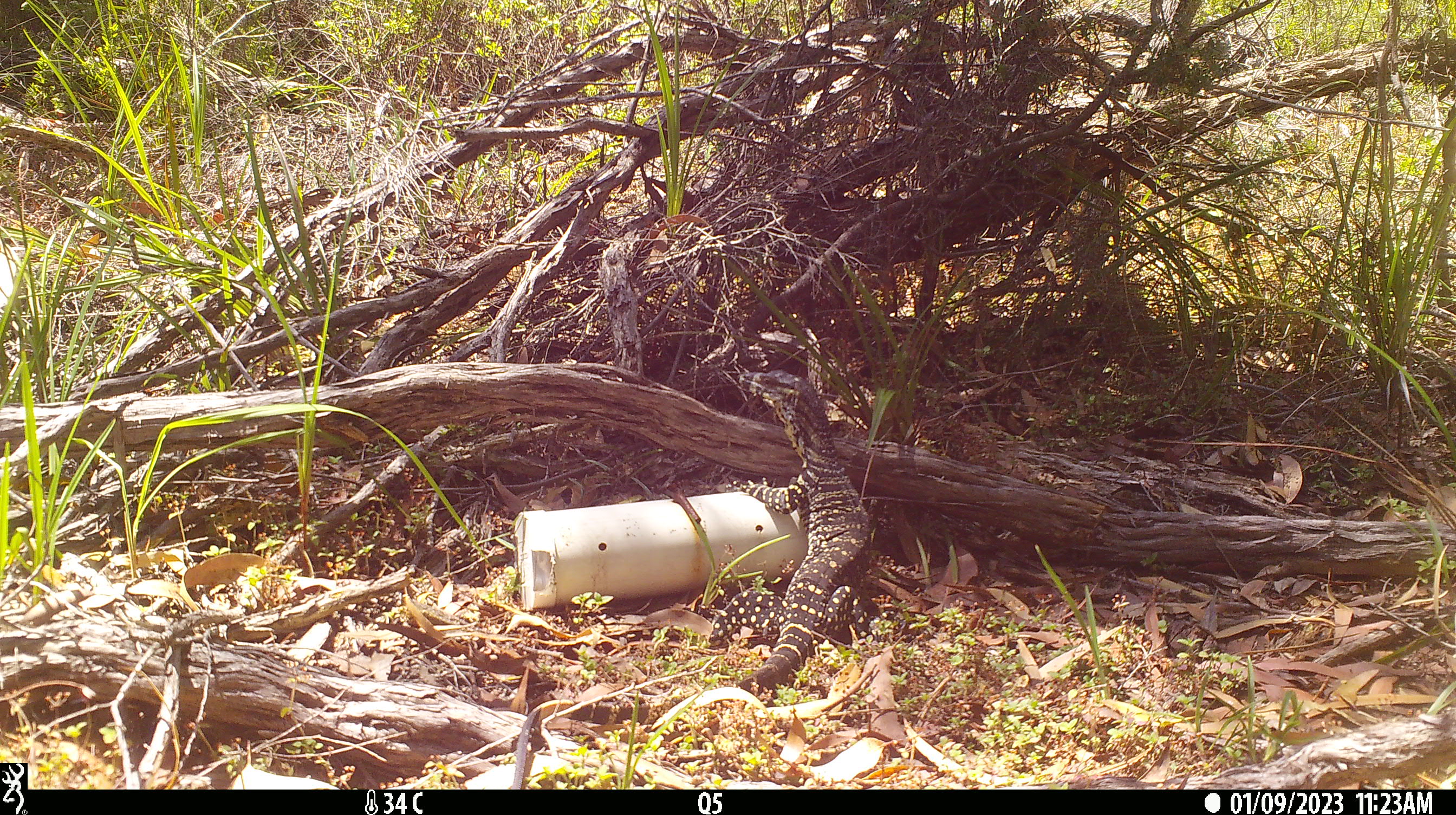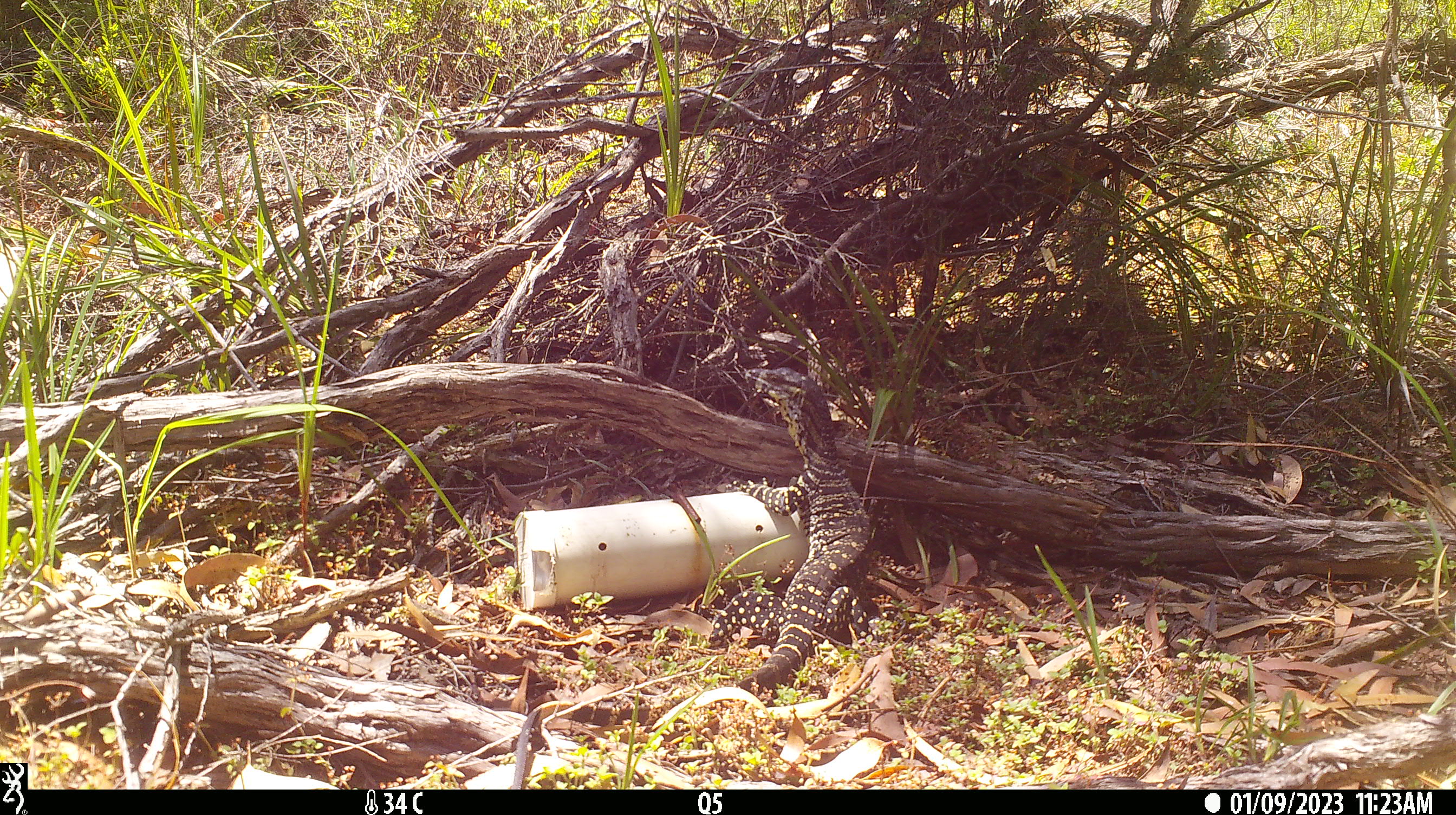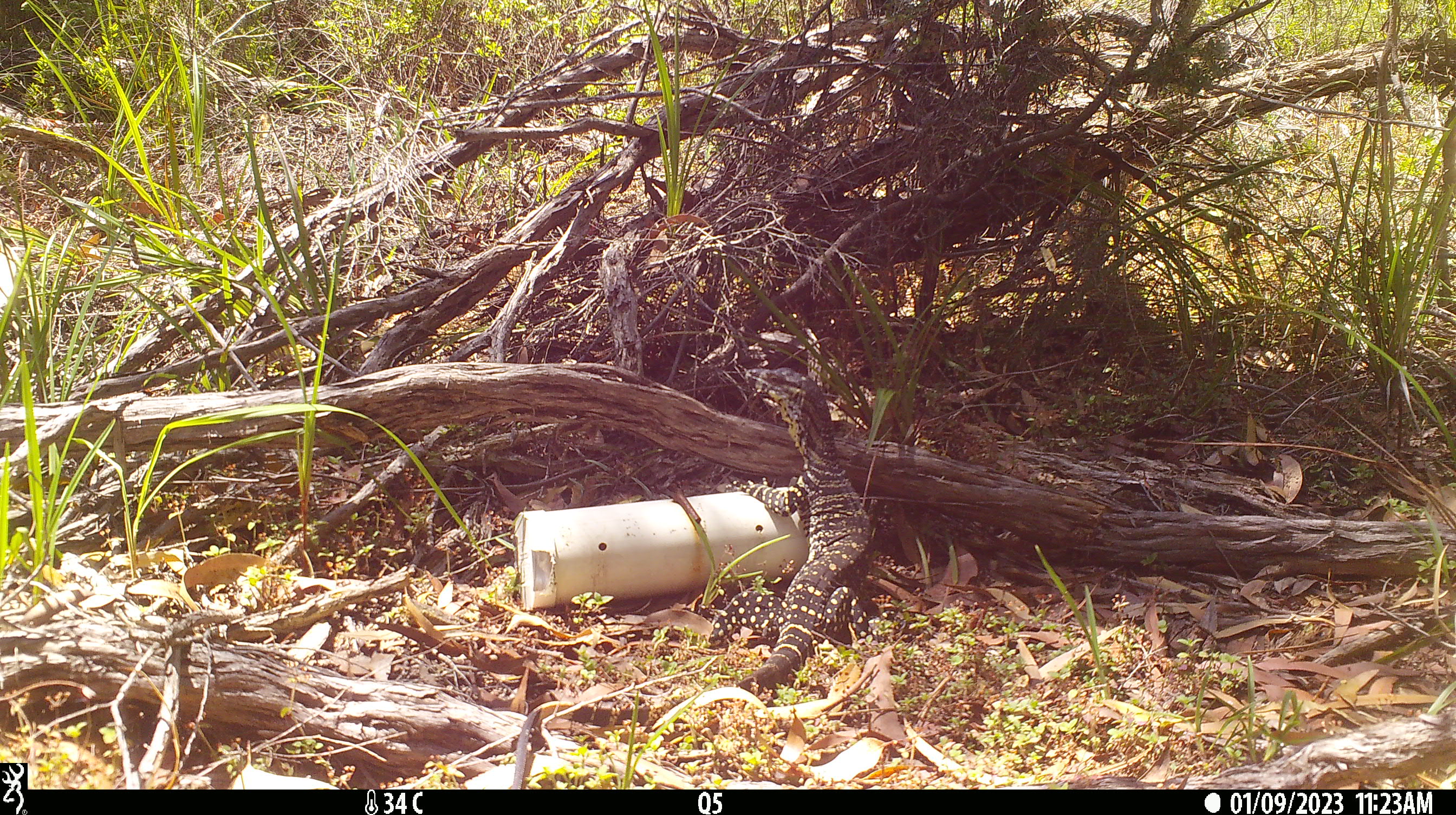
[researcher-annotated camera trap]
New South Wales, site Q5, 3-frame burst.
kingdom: Animalia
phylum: Chordata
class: Reptilia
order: Squamata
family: Varanidae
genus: Varanus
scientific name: Varanus varius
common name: lace monitor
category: goanna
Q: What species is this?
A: Goanna (lace monitor) (Varanus varius).